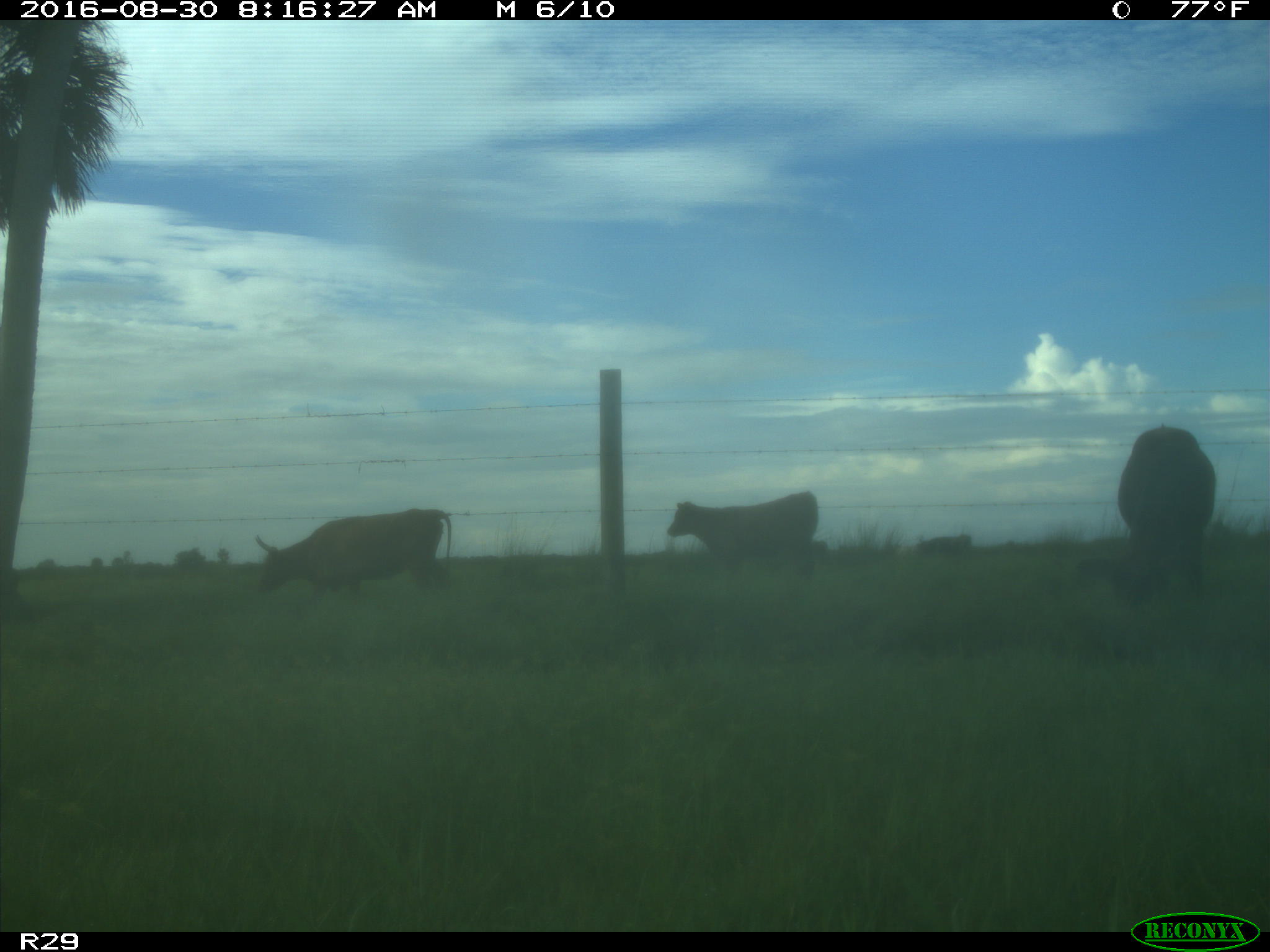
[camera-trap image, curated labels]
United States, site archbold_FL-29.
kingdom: Animalia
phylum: Chordata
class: Mammalia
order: Artiodactyla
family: Bovidae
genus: Bos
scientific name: Bos taurus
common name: domestic cow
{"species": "Bos taurus (domestic cow)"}